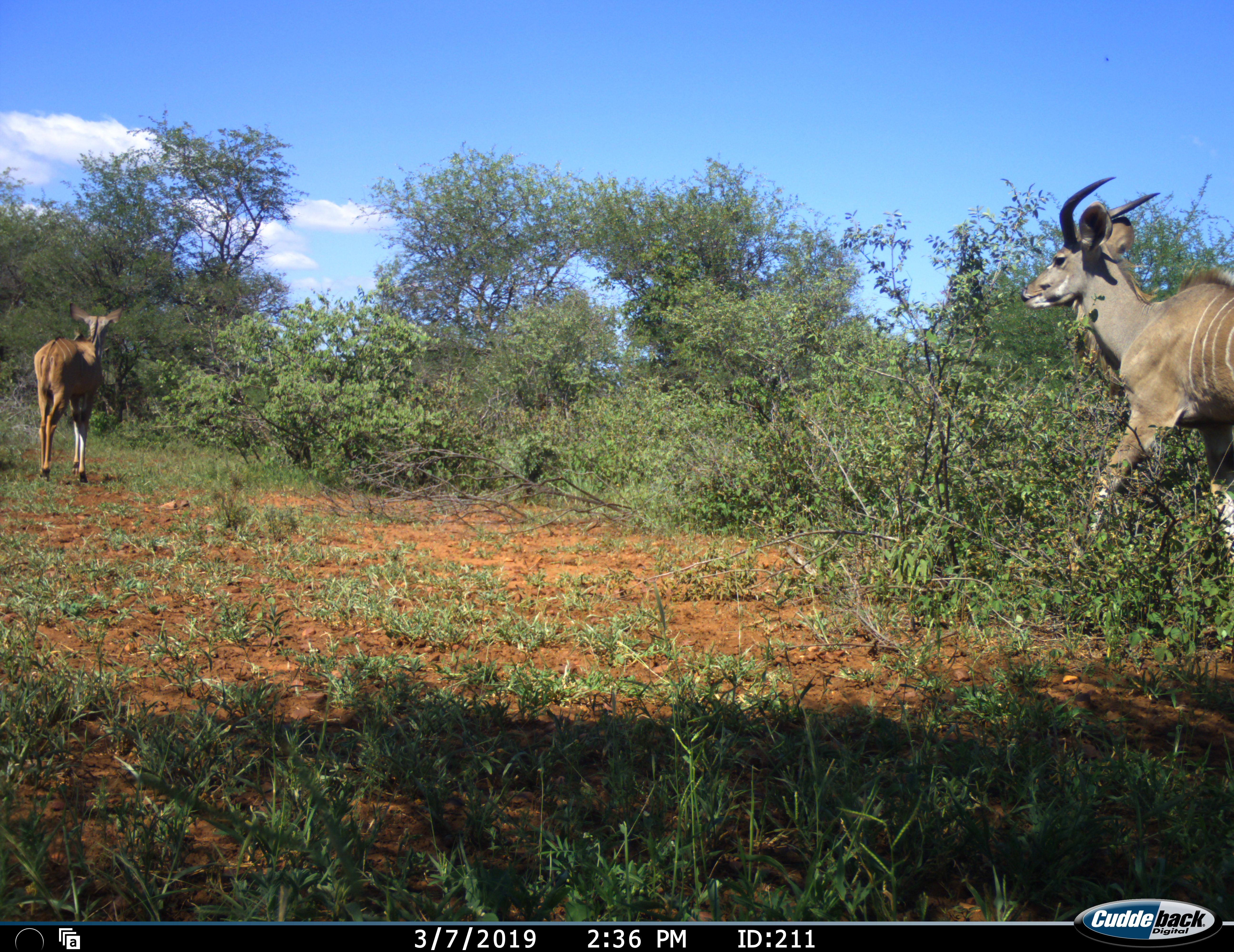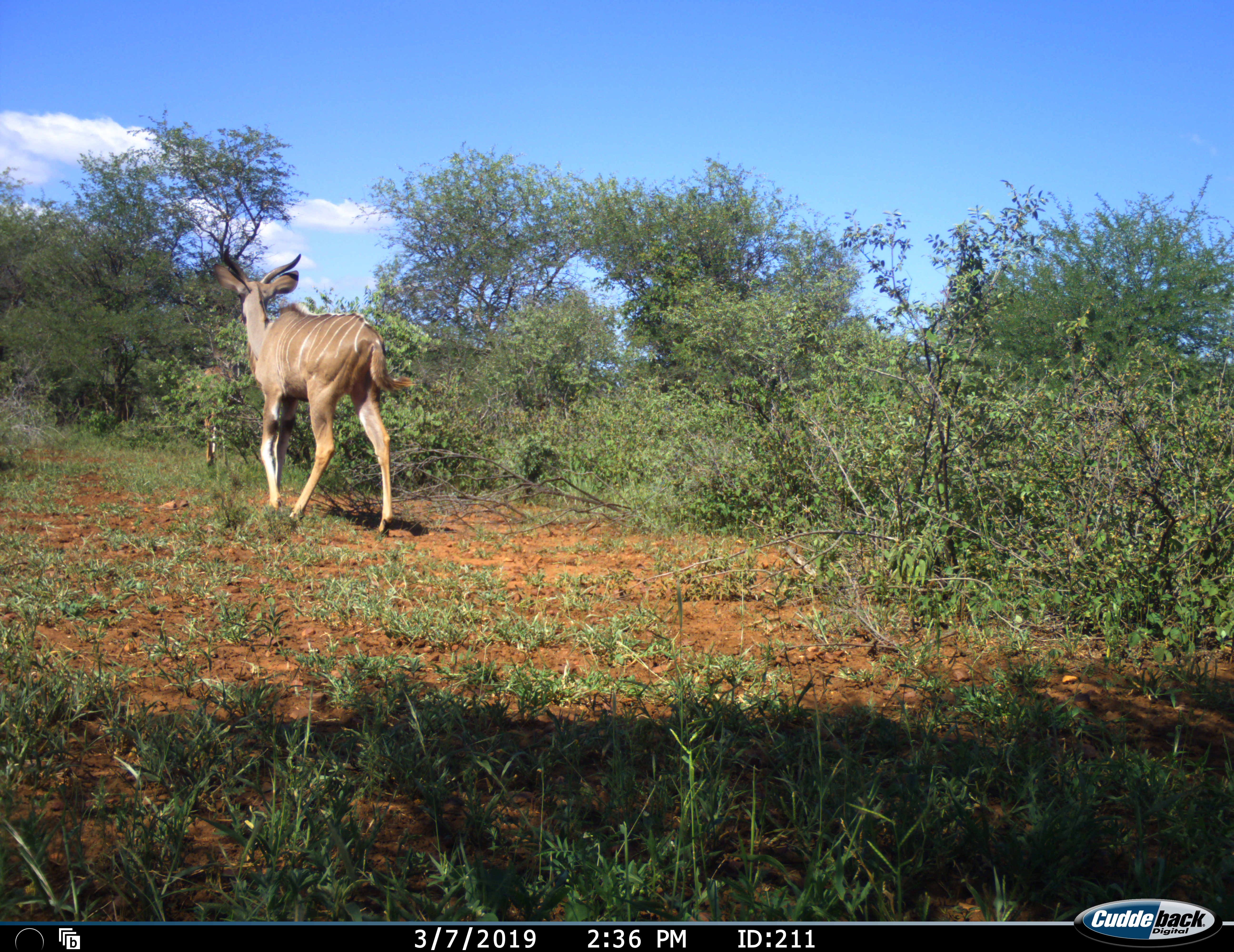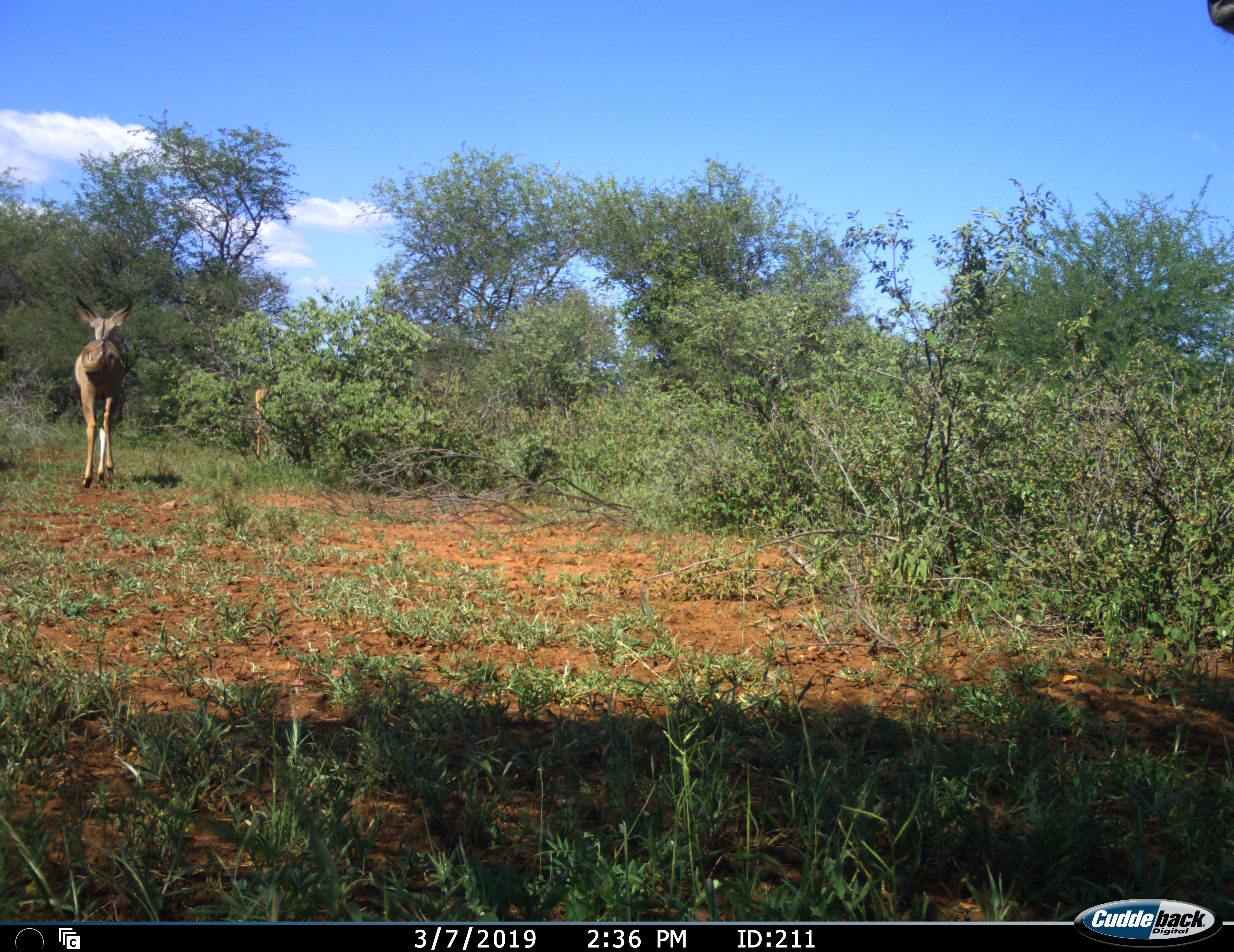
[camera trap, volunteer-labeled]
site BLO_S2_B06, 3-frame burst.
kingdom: Animalia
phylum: Chordata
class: Mammalia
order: Artiodactyla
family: Bovidae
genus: Tragelaphus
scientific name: Tragelaphus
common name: kudu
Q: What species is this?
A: Kudu (Tragelaphus).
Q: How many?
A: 2.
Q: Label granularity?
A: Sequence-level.